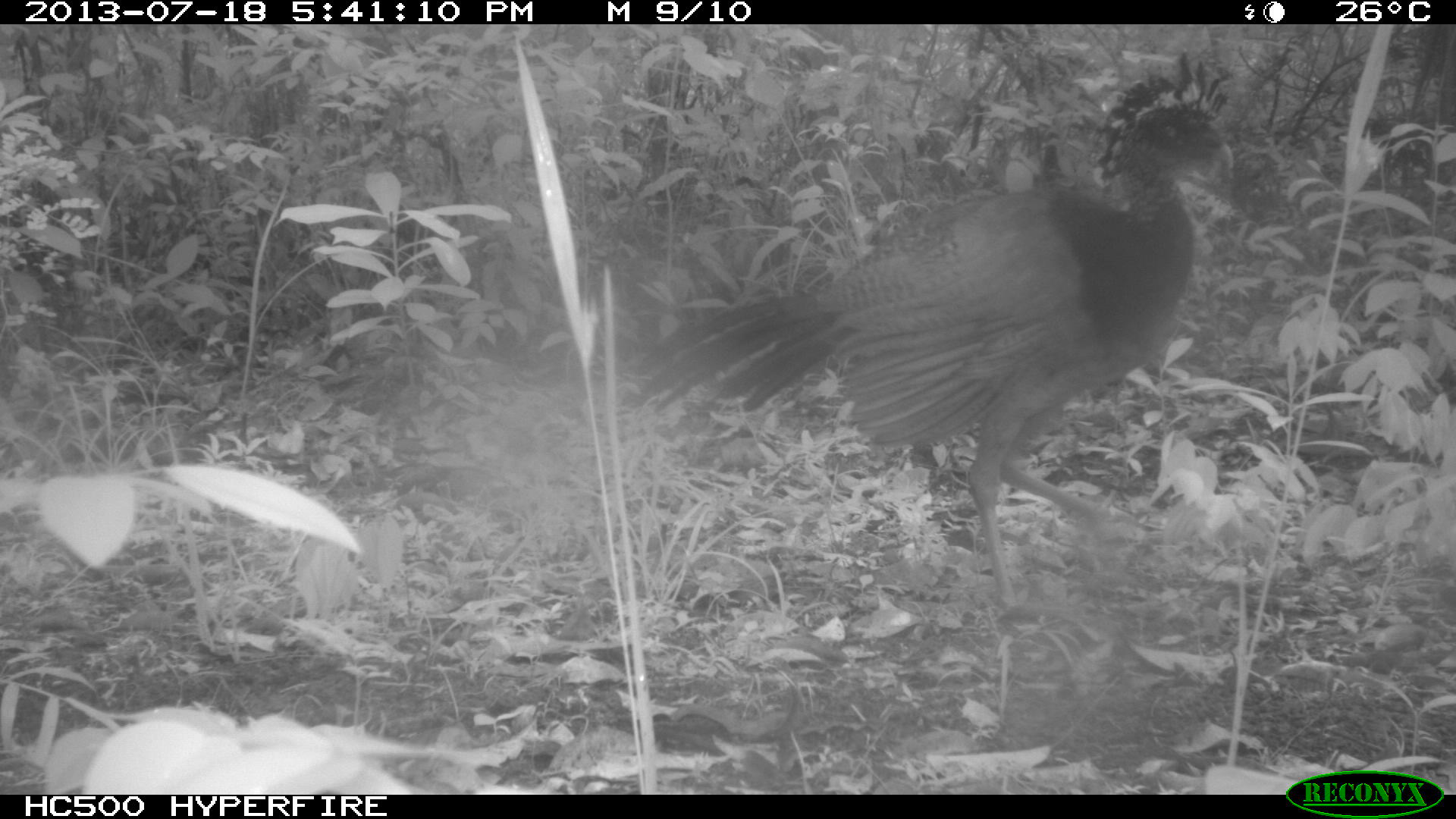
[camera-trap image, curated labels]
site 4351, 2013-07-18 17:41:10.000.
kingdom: Animalia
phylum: Chordata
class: Aves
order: Galliformes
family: Cracidae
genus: Crax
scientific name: Crax rubra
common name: great curassow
Crax rubra (great curassow), count 4.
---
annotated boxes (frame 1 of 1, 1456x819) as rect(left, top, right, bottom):
crax rubra: rect(621, 47, 1232, 620)